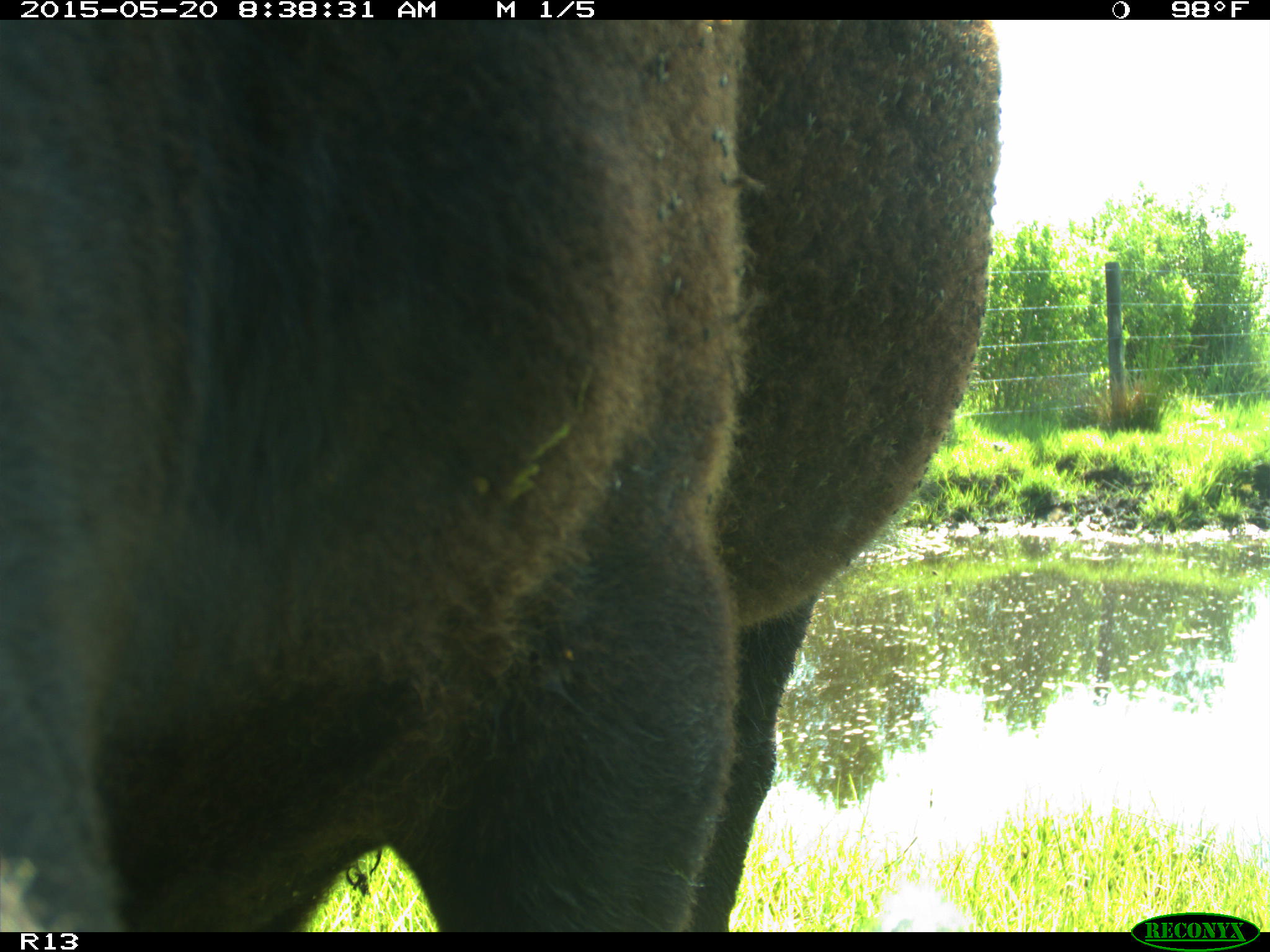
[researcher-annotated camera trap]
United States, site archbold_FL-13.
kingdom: Animalia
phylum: Chordata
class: Mammalia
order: Artiodactyla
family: Bovidae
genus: Bos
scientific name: Bos taurus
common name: domestic cow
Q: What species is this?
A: Bos taurus (domestic cow).